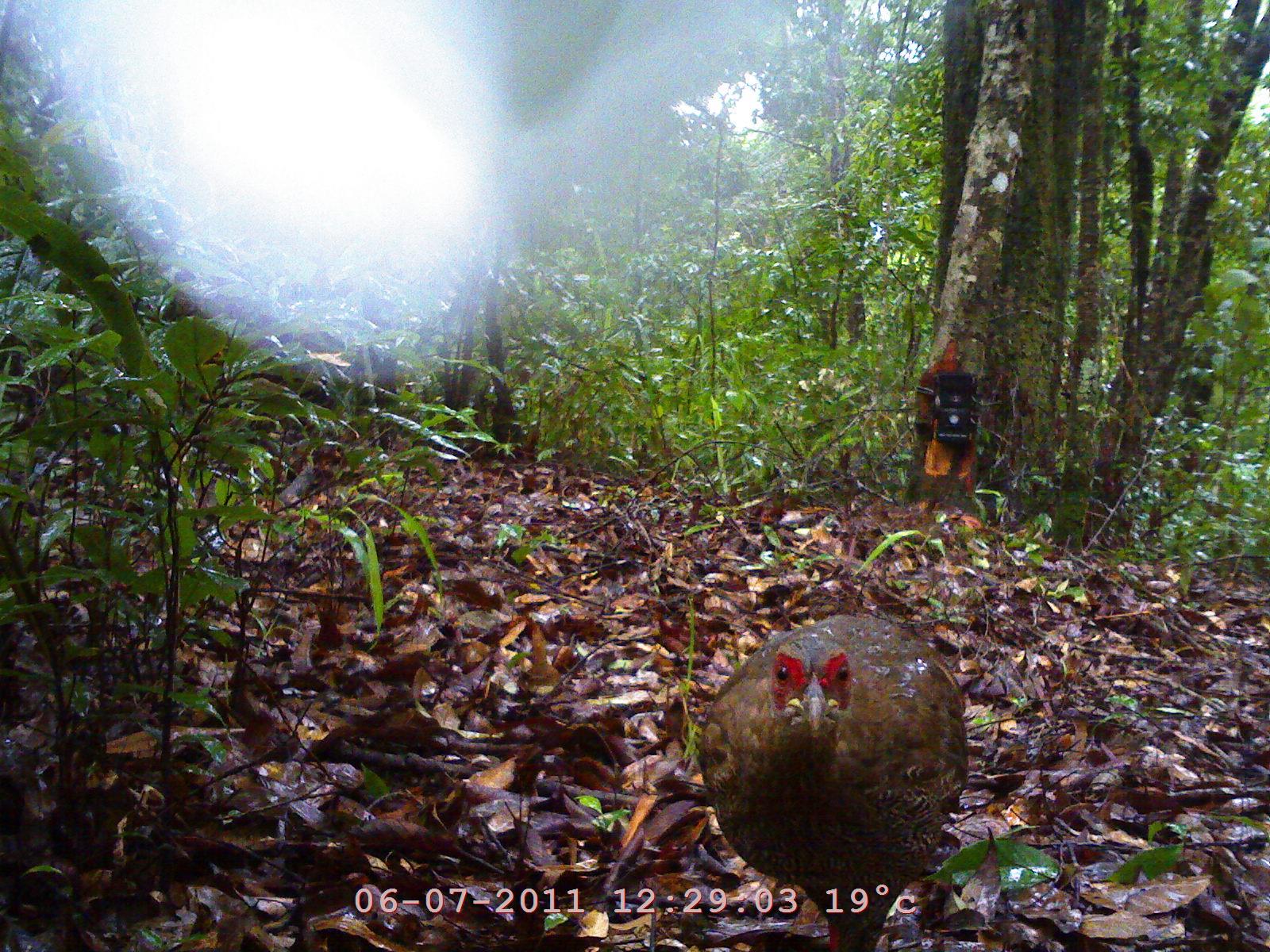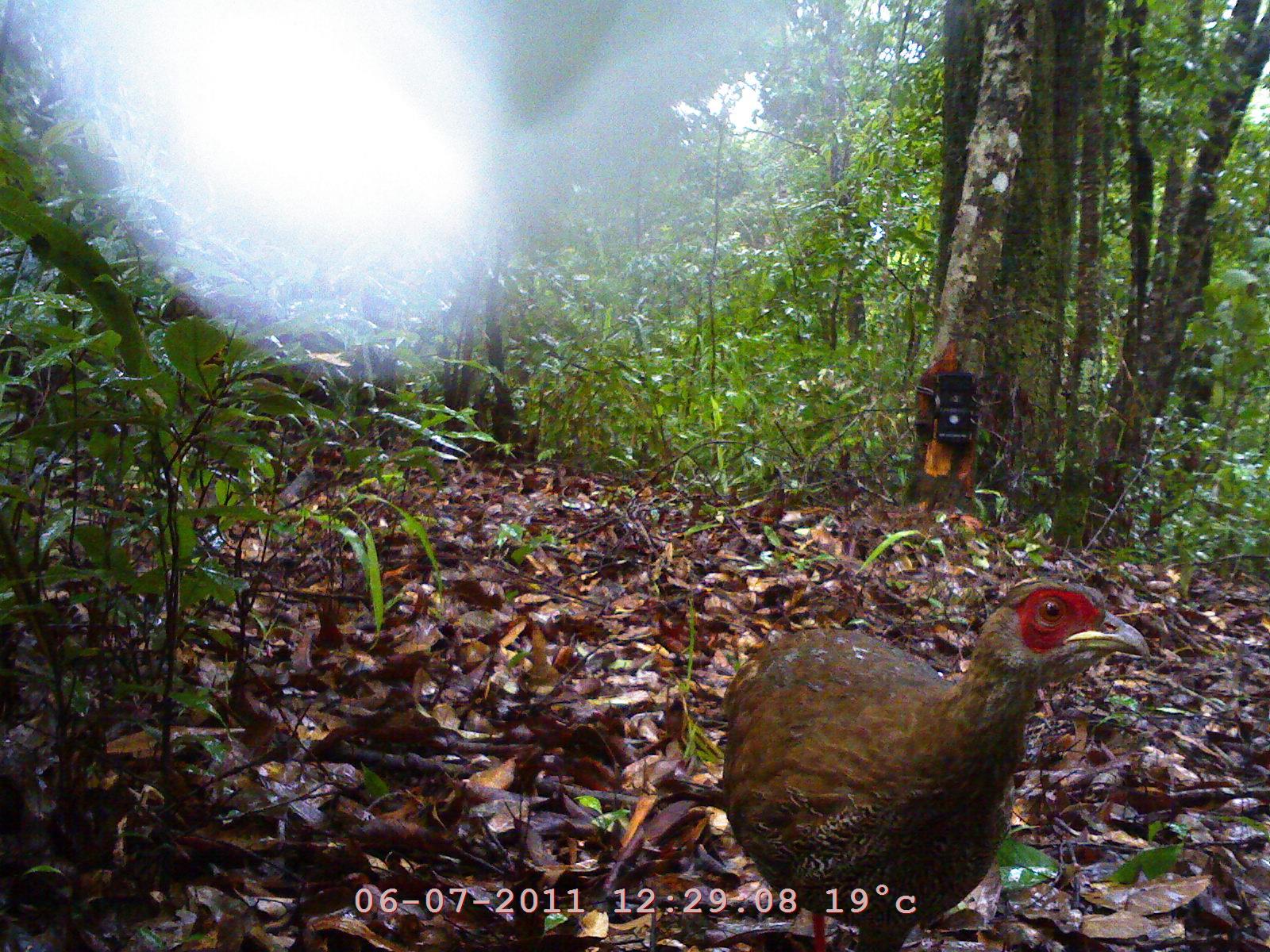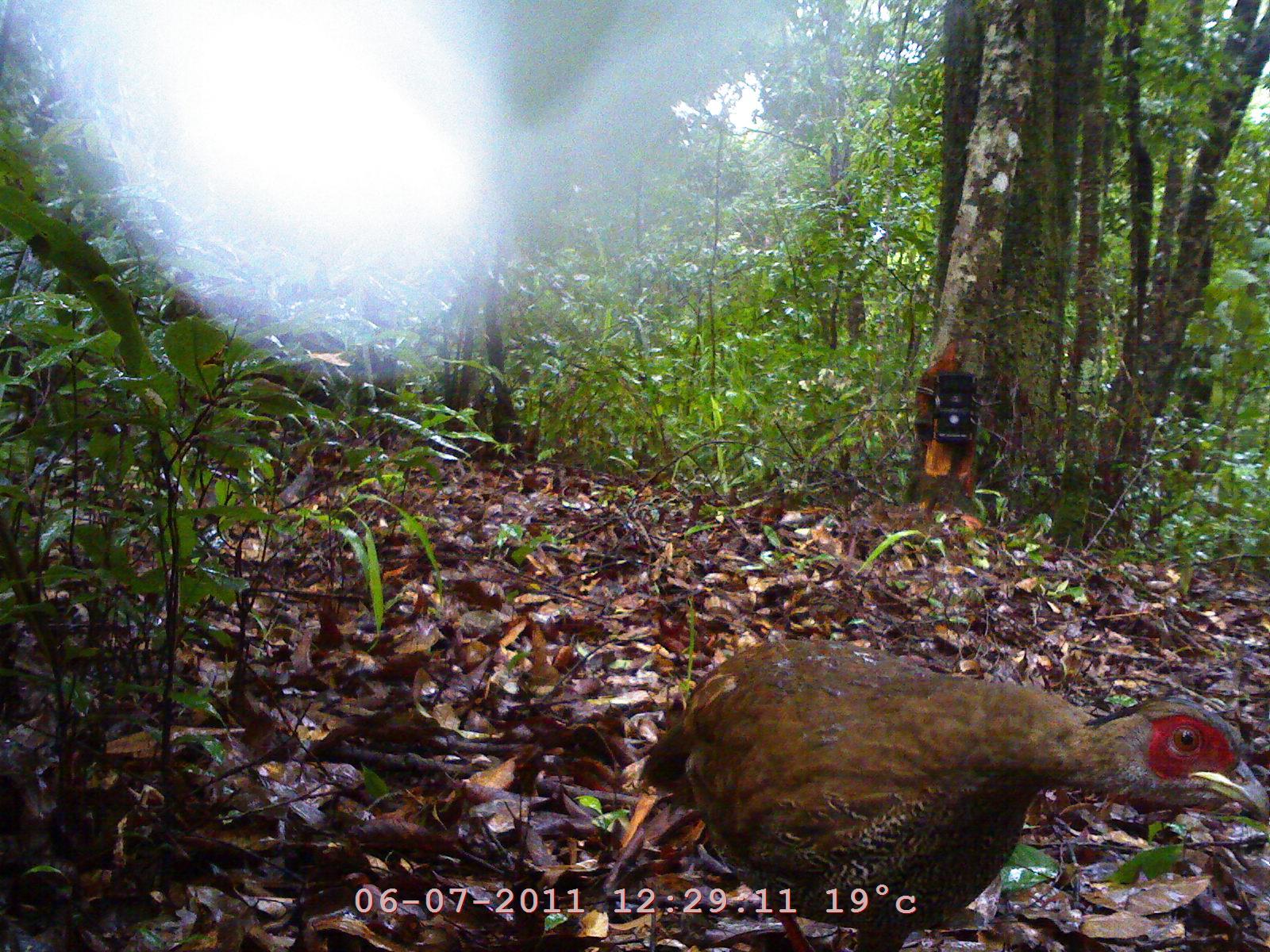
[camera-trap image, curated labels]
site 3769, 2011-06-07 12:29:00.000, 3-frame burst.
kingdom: Animalia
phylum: Chordata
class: Aves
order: Galliformes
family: Phasianidae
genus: Lophura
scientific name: Lophura nycthemera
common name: silver pheasant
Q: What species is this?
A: Lophura nycthemera (silver pheasant).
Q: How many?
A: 1.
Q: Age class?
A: Adult.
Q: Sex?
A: Female.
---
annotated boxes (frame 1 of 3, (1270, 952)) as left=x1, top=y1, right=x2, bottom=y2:
lophura nycthemera: left=698, top=612, right=969, bottom=952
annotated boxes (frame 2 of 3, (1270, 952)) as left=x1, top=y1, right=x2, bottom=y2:
lophura nycthemera: left=721, top=580, right=1151, bottom=952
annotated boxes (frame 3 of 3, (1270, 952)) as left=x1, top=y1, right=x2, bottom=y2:
lophura nycthemera: left=638, top=638, right=1270, bottom=952